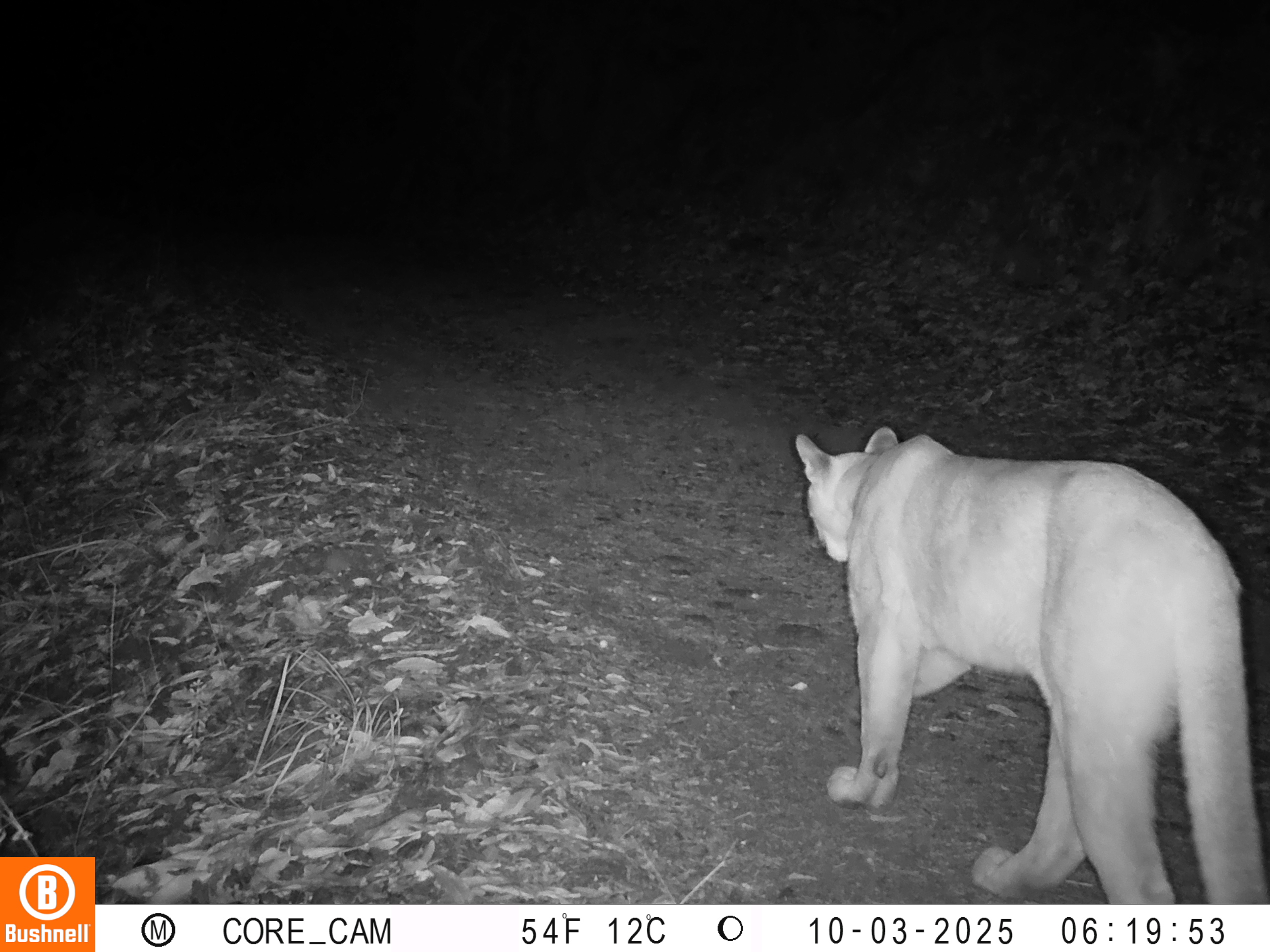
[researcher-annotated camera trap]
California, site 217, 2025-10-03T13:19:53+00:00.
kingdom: Animalia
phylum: Chordata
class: Mammalia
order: Carnivora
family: Felidae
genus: Puma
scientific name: Puma concolor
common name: puma